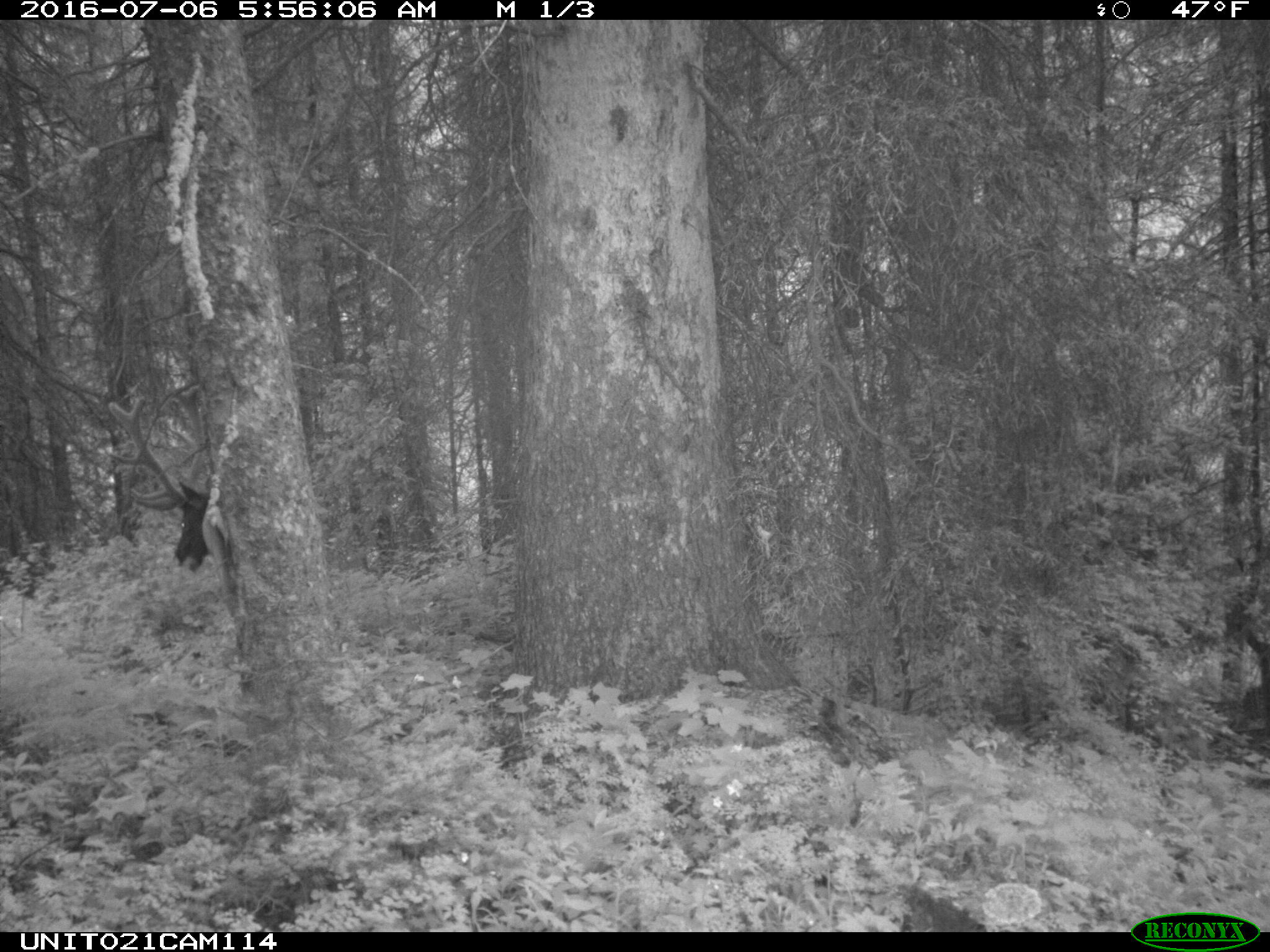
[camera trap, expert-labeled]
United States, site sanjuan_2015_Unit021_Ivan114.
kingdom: Animalia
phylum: Chordata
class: Mammalia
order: Artiodactyla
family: Cervidae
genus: Cervus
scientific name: Cervus elaphus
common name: red deer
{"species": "Cervus elaphus (red deer)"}